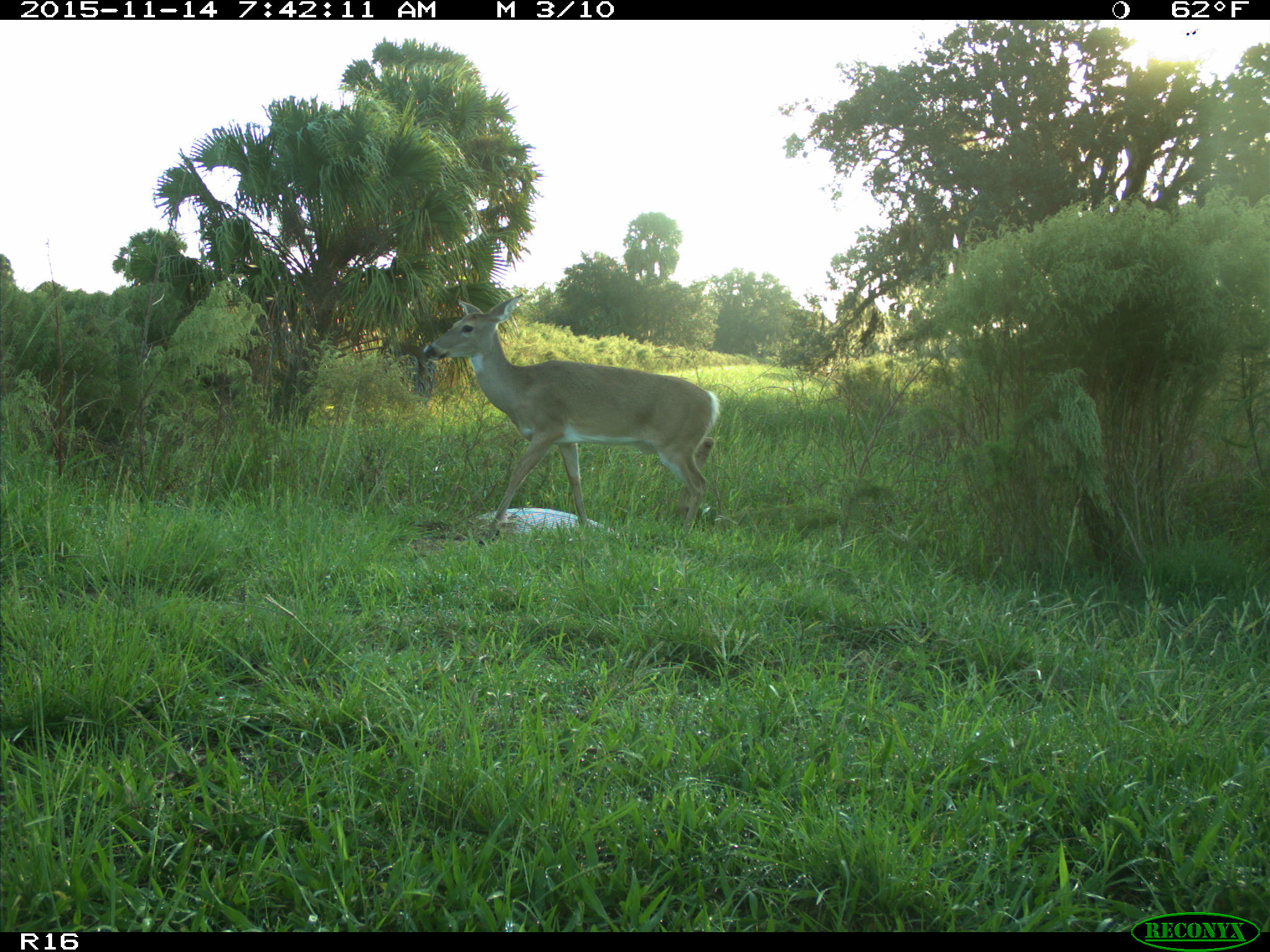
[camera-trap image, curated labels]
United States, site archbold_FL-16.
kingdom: Animalia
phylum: Chordata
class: Mammalia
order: Artiodactyla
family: Cervidae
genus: Odocoileus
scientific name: Odocoileus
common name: deer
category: unidentified deer